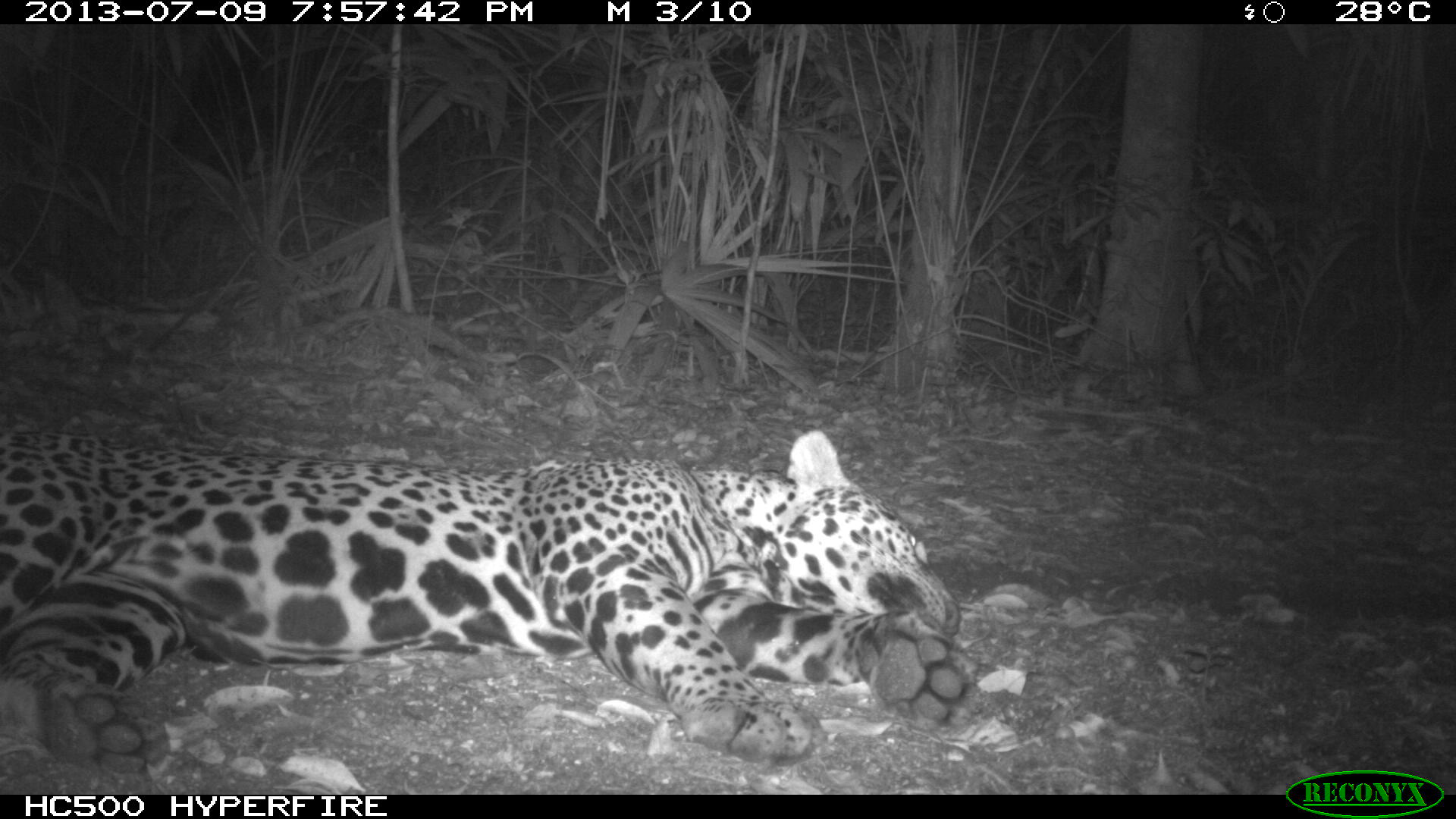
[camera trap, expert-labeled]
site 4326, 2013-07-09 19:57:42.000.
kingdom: Animalia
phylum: Chordata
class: Mammalia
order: Carnivora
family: Felidae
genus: Panthera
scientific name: Panthera onca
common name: jaguar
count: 1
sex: male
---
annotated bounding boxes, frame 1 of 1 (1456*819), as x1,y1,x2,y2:
panthera onca: 0,429,964,775